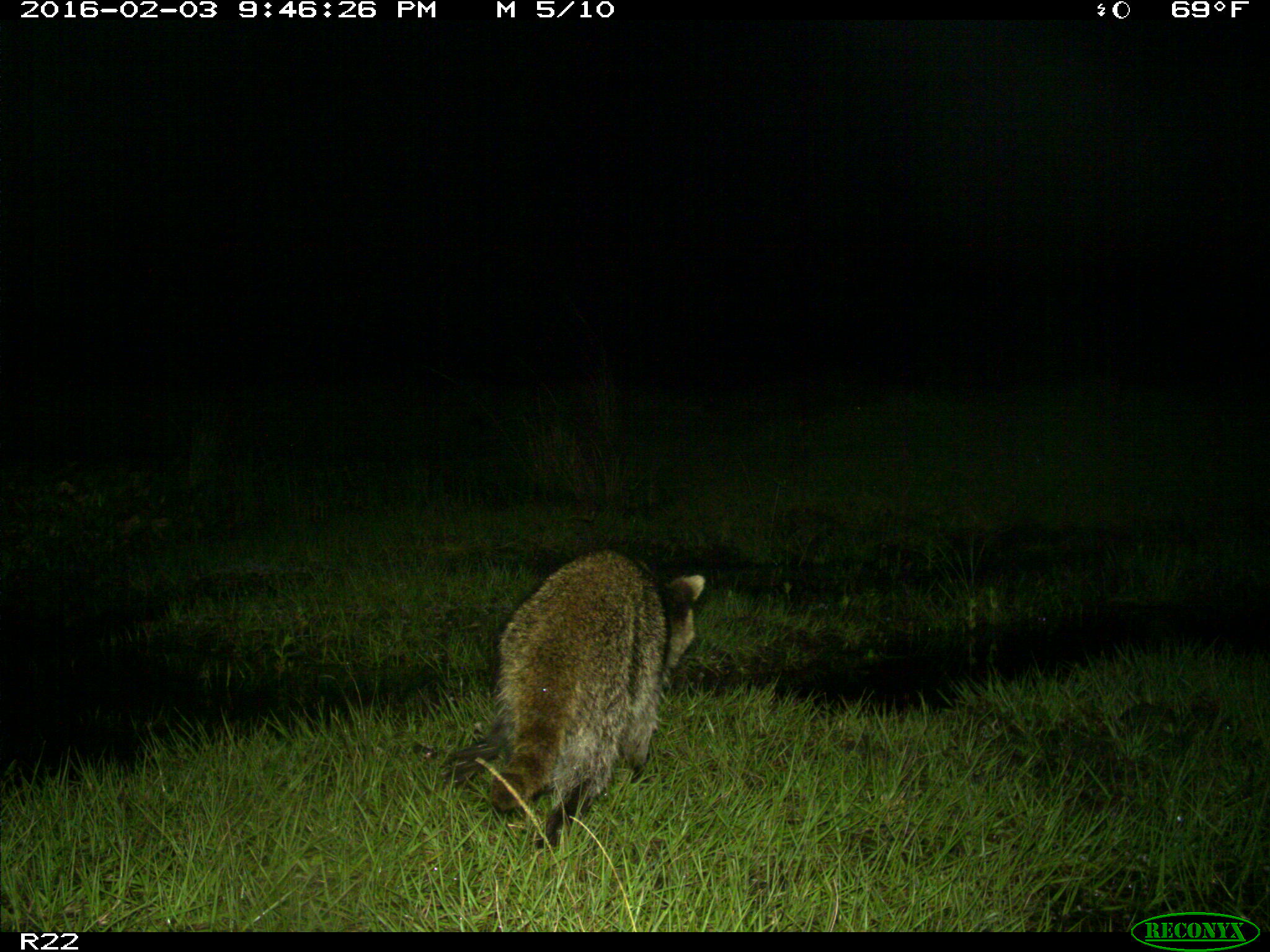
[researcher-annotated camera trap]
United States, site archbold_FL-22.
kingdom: Animalia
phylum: Chordata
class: Mammalia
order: Carnivora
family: Procyonidae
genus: Procyon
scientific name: Procyon lotor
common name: common raccoon